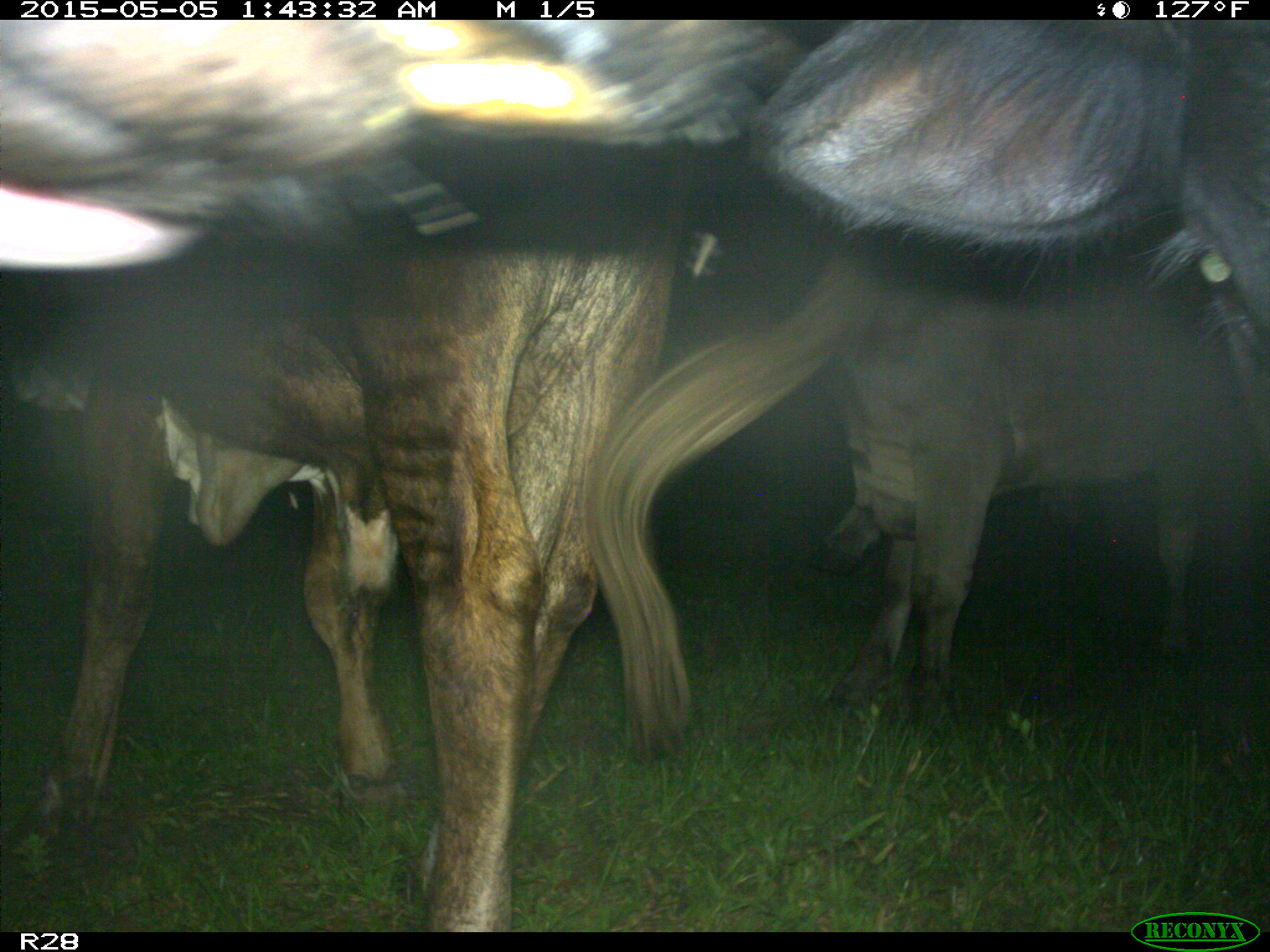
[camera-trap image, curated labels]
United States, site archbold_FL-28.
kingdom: Animalia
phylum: Chordata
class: Mammalia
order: Artiodactyla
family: Bovidae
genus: Bos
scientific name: Bos taurus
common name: domestic cow